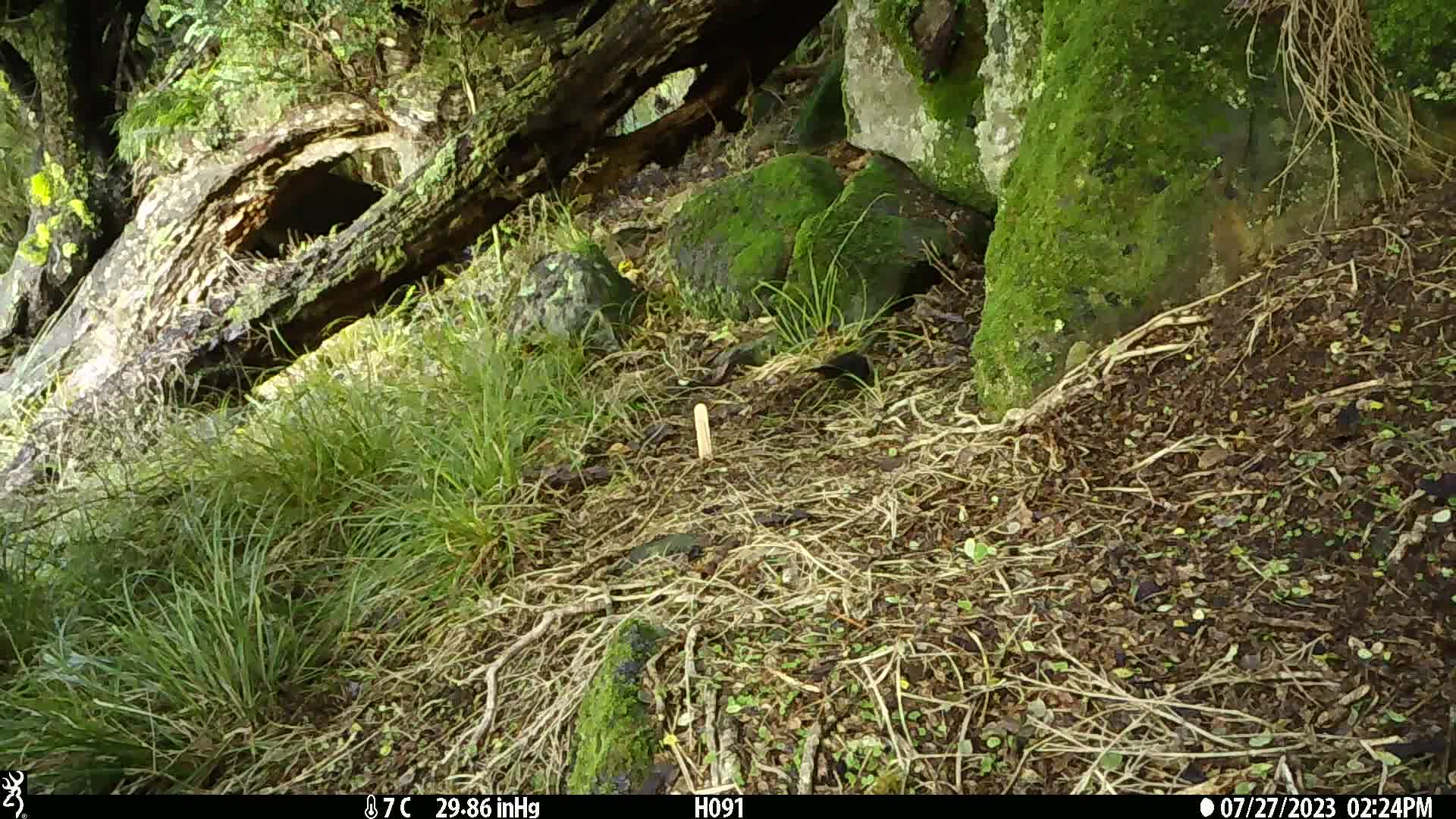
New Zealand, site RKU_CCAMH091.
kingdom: Animalia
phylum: Chordata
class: Aves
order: Passeriformes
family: Turdidae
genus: Turdus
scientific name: Turdus merula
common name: eurasian blackbird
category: blackbird